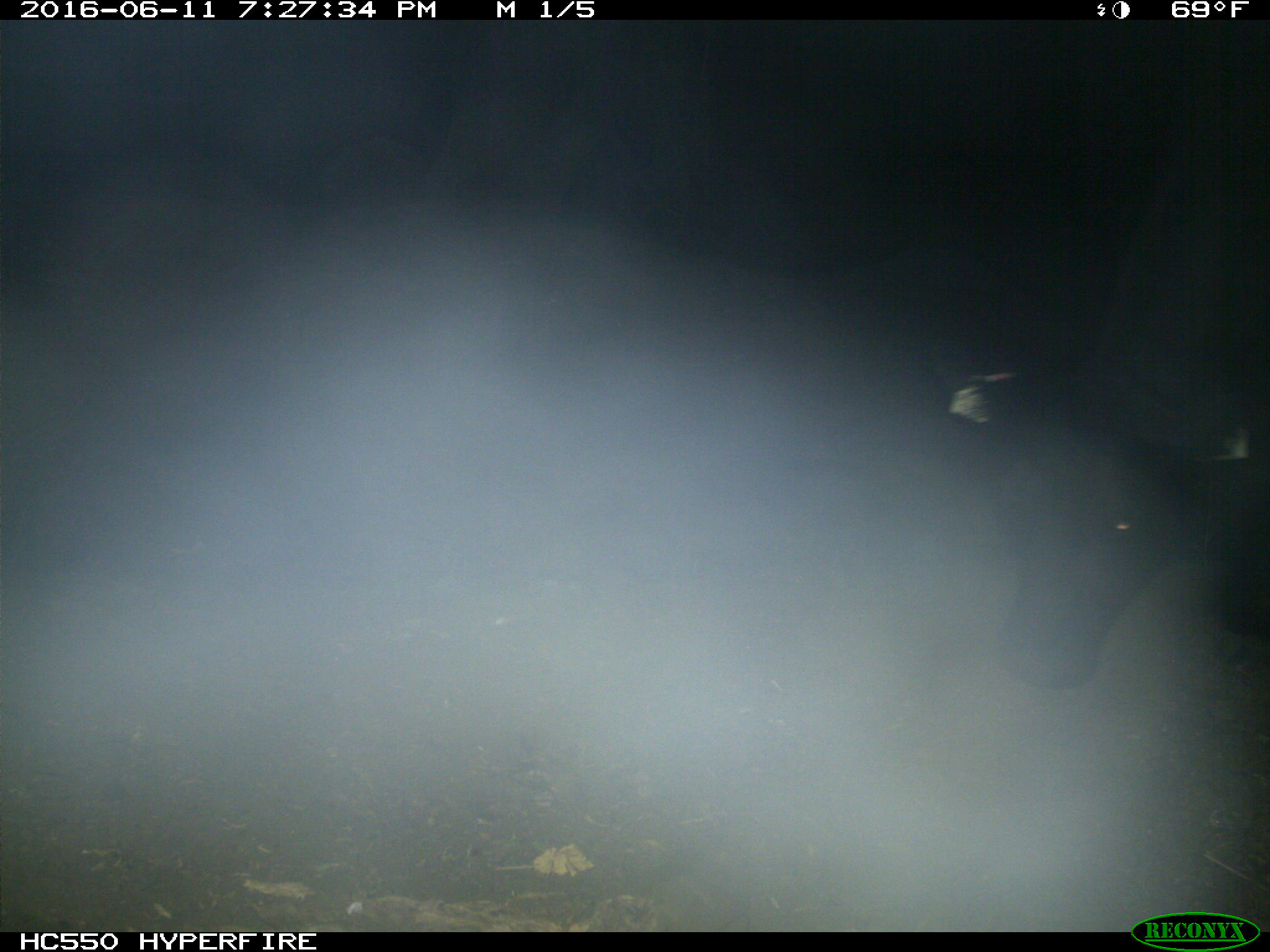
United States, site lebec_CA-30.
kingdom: Animalia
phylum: Chordata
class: Mammalia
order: Artiodactyla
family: Bovidae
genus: Bos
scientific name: Bos taurus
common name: domestic cow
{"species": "Bos taurus (domestic cow)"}